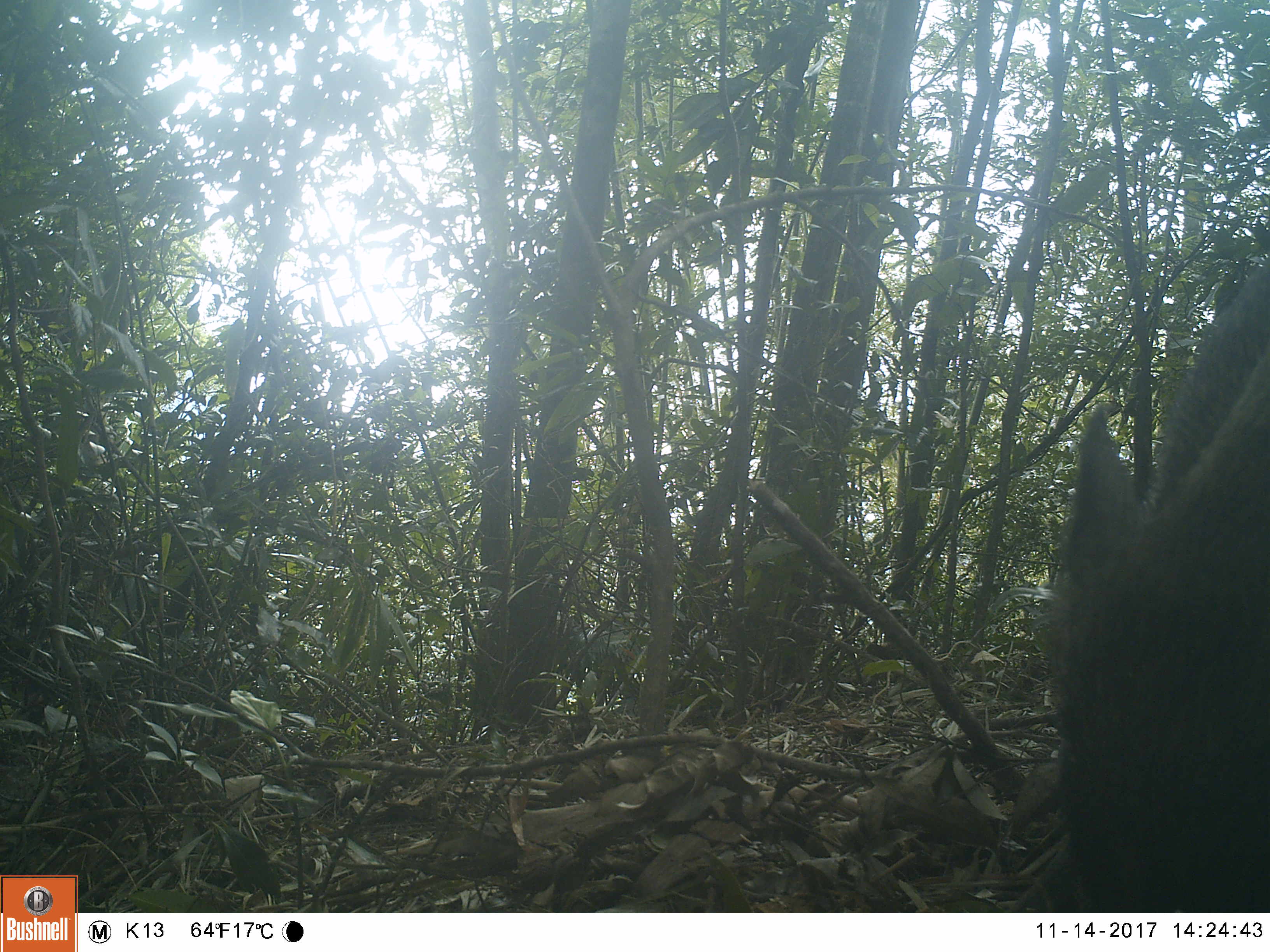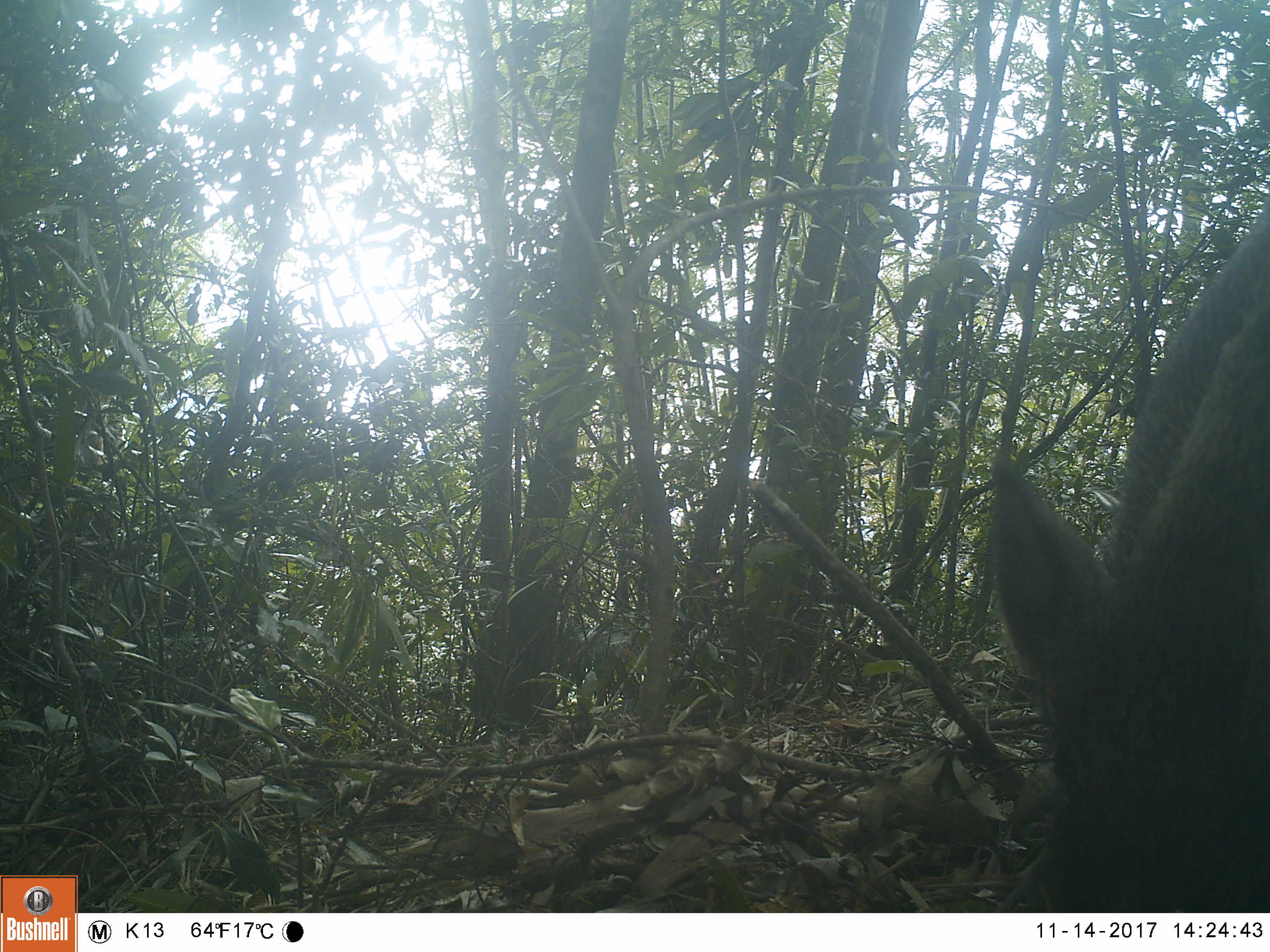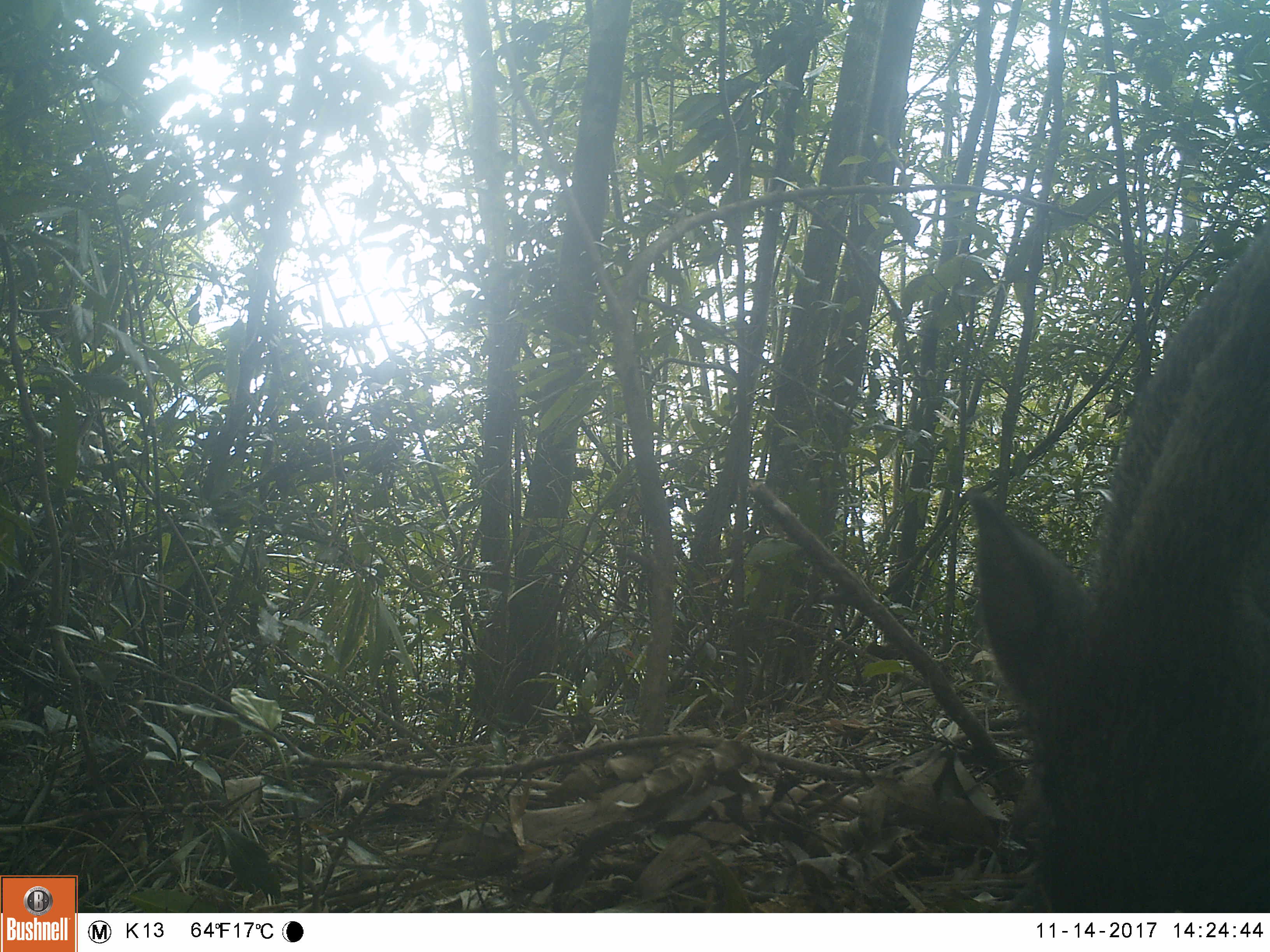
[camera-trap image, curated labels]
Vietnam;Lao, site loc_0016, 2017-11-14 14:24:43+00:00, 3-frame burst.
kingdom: Animalia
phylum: Chordata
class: Mammalia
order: Artiodactyla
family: Suidae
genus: Sus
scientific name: Sus scrofa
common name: eurasian wild pig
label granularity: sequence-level